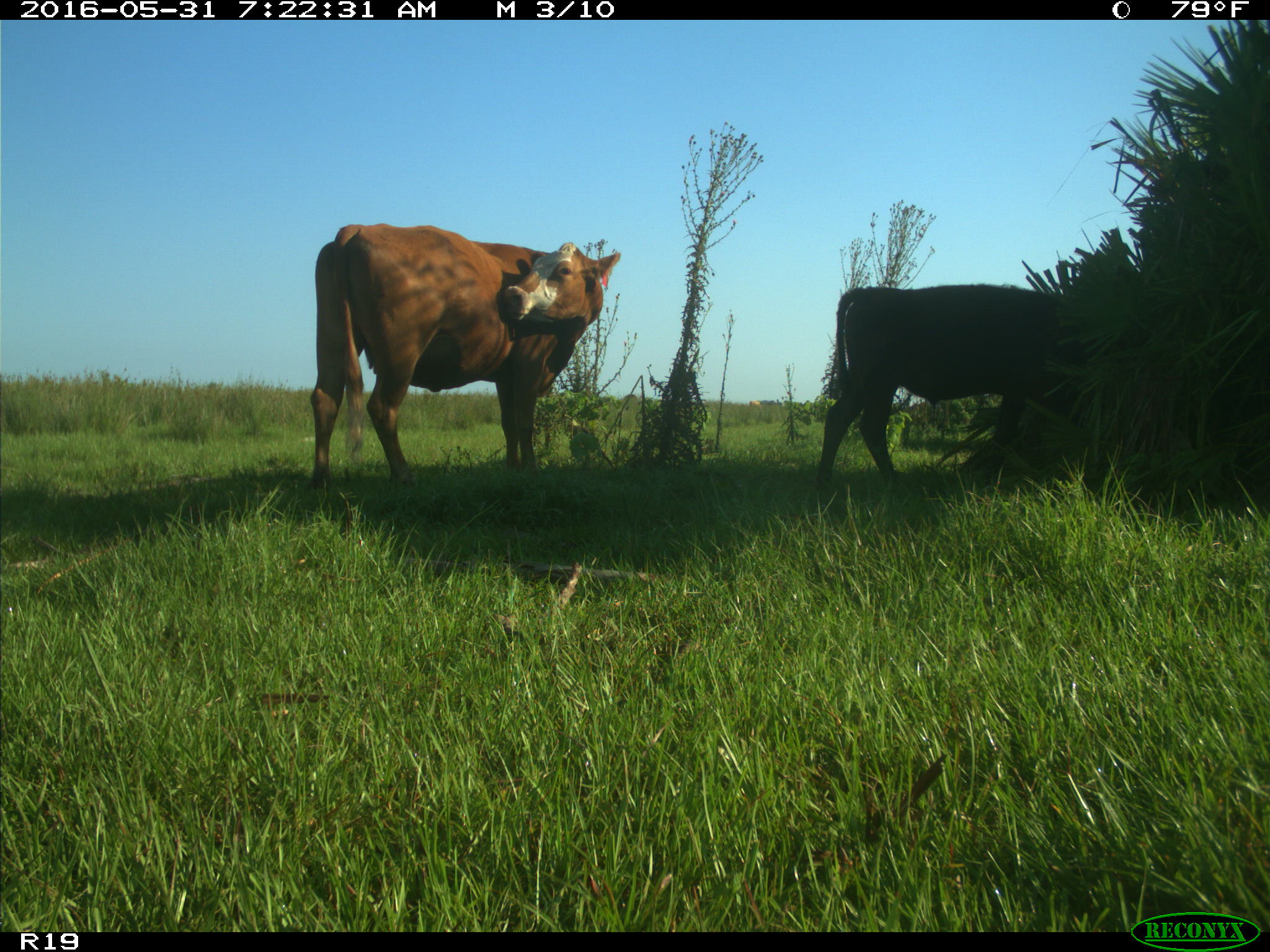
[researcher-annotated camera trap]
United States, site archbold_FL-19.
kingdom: Animalia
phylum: Chordata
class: Mammalia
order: Artiodactyla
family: Bovidae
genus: Bos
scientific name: Bos taurus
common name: domestic cow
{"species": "Bos taurus (domestic cow)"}